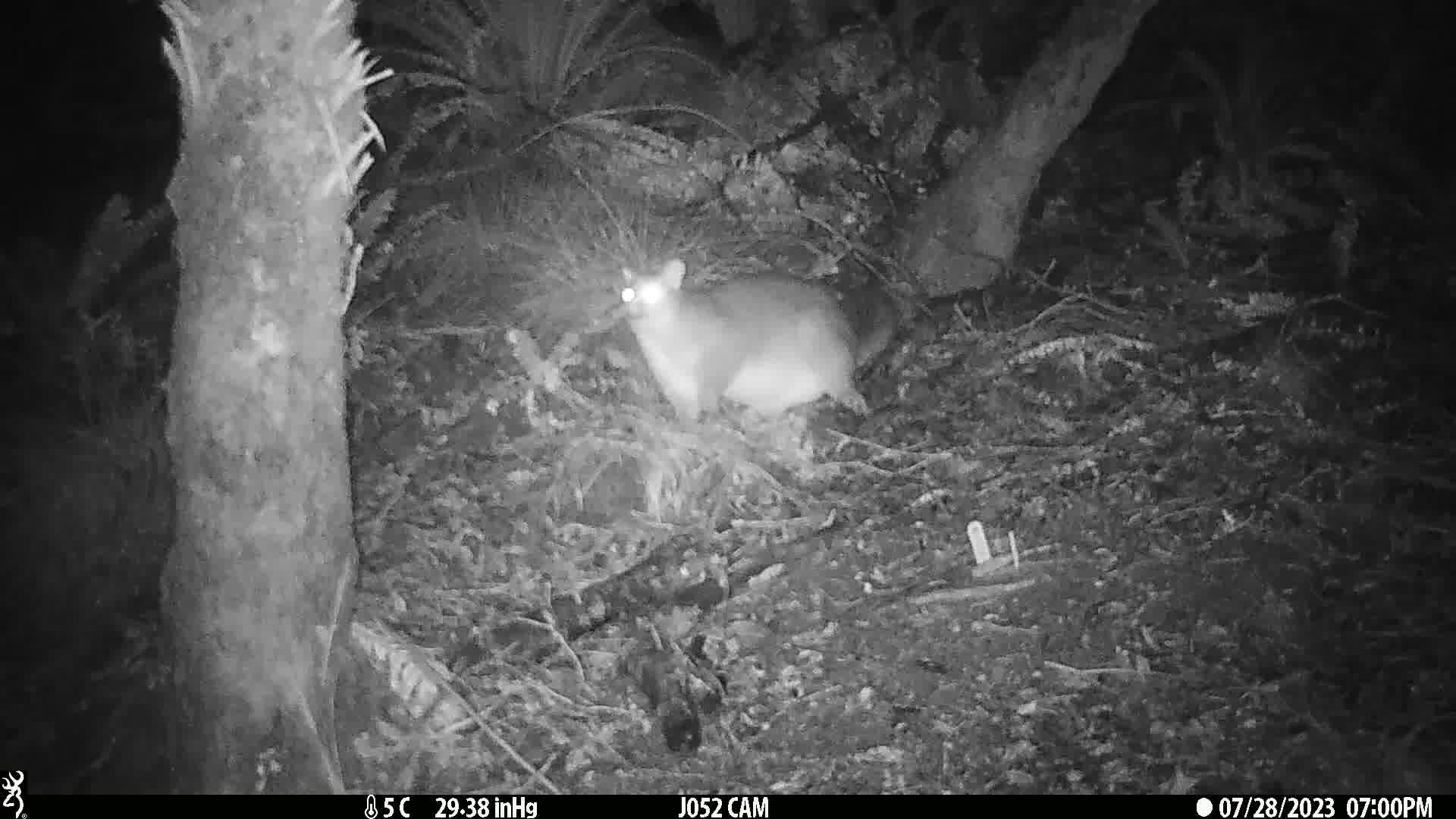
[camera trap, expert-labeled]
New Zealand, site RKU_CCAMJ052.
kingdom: Animalia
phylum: Chordata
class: Mammalia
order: Diprotodontia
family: Phalangeridae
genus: Trichosurus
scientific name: Trichosurus vulpecula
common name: common brushtail possum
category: possum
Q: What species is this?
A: Possum (common brushtail possum) (Trichosurus vulpecula).